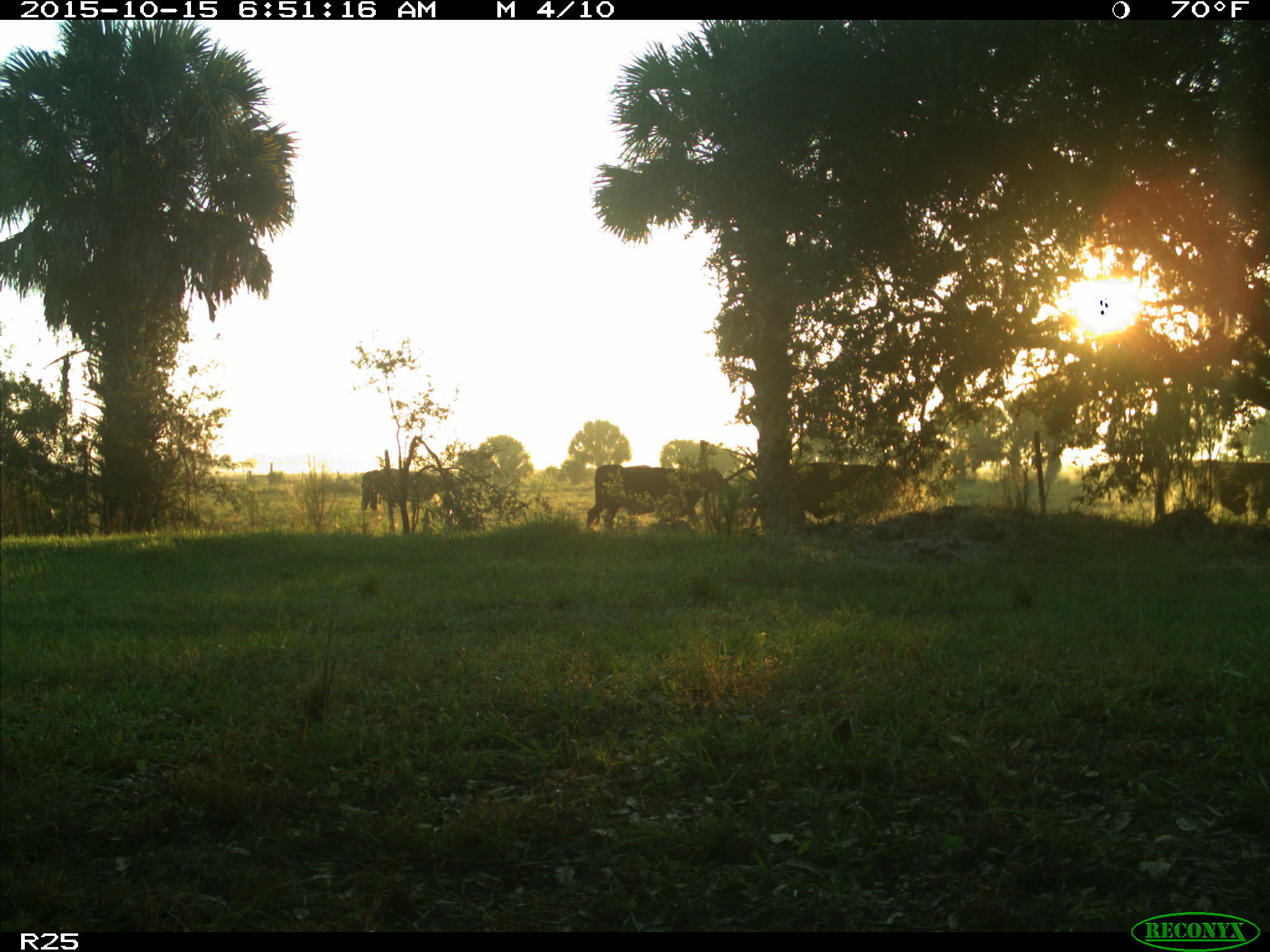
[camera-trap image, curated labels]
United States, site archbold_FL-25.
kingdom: Animalia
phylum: Chordata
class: Mammalia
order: Artiodactyla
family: Bovidae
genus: Bos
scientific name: Bos taurus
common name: domestic cow